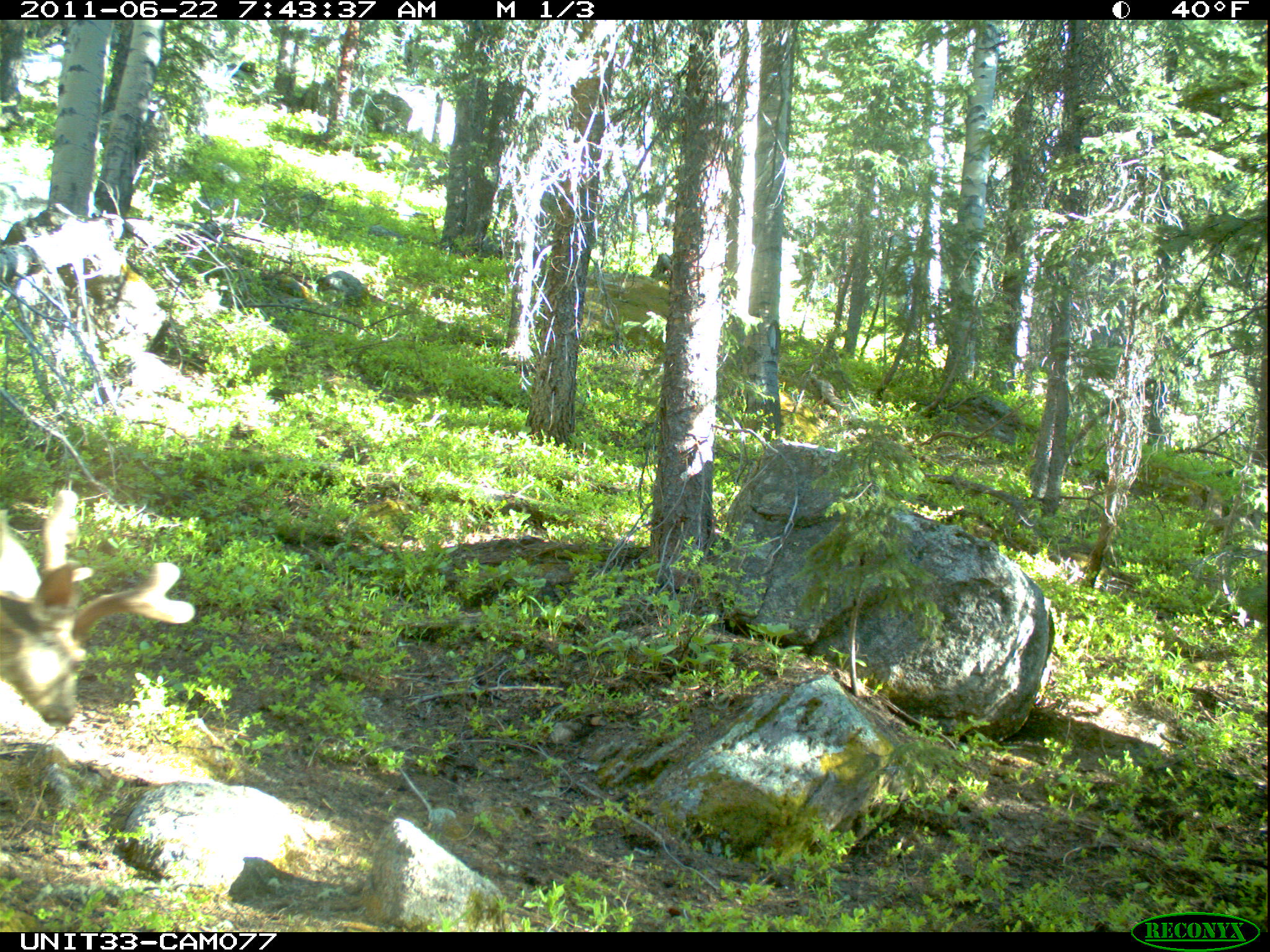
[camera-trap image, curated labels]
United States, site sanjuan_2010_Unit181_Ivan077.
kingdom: Animalia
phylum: Chordata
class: Mammalia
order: Artiodactyla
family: Cervidae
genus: Odocoileus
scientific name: Odocoileus hemionus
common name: mule deer